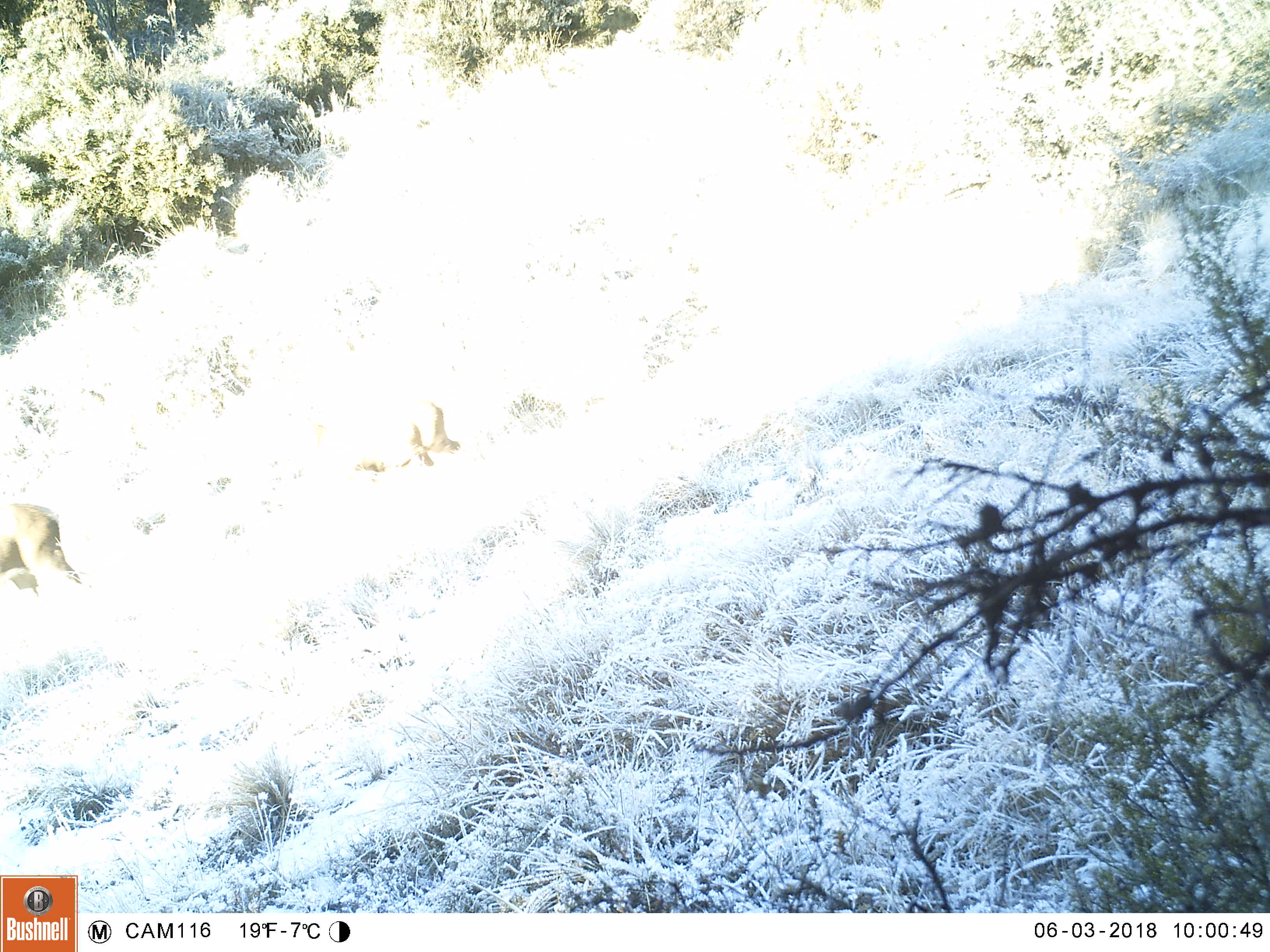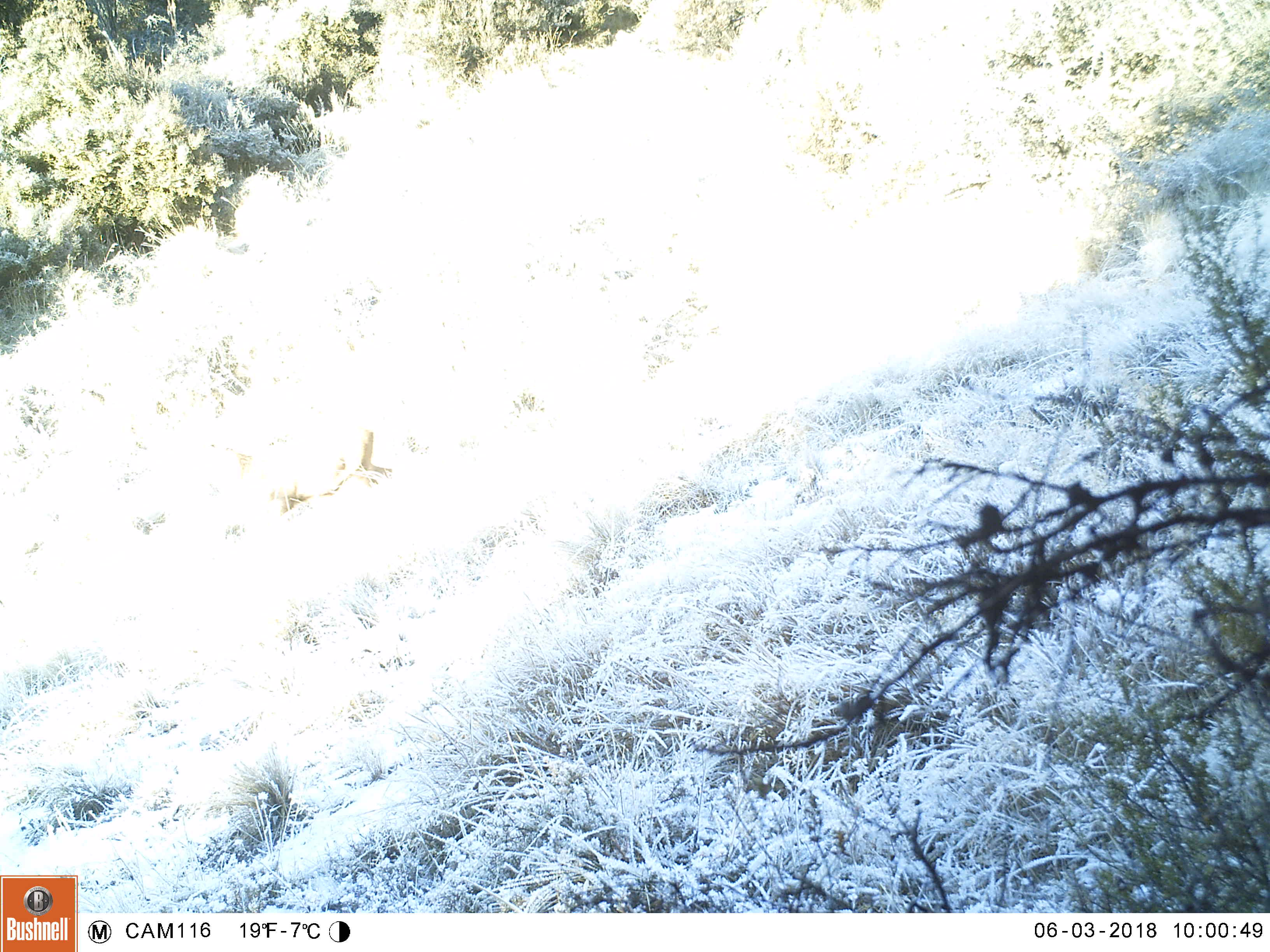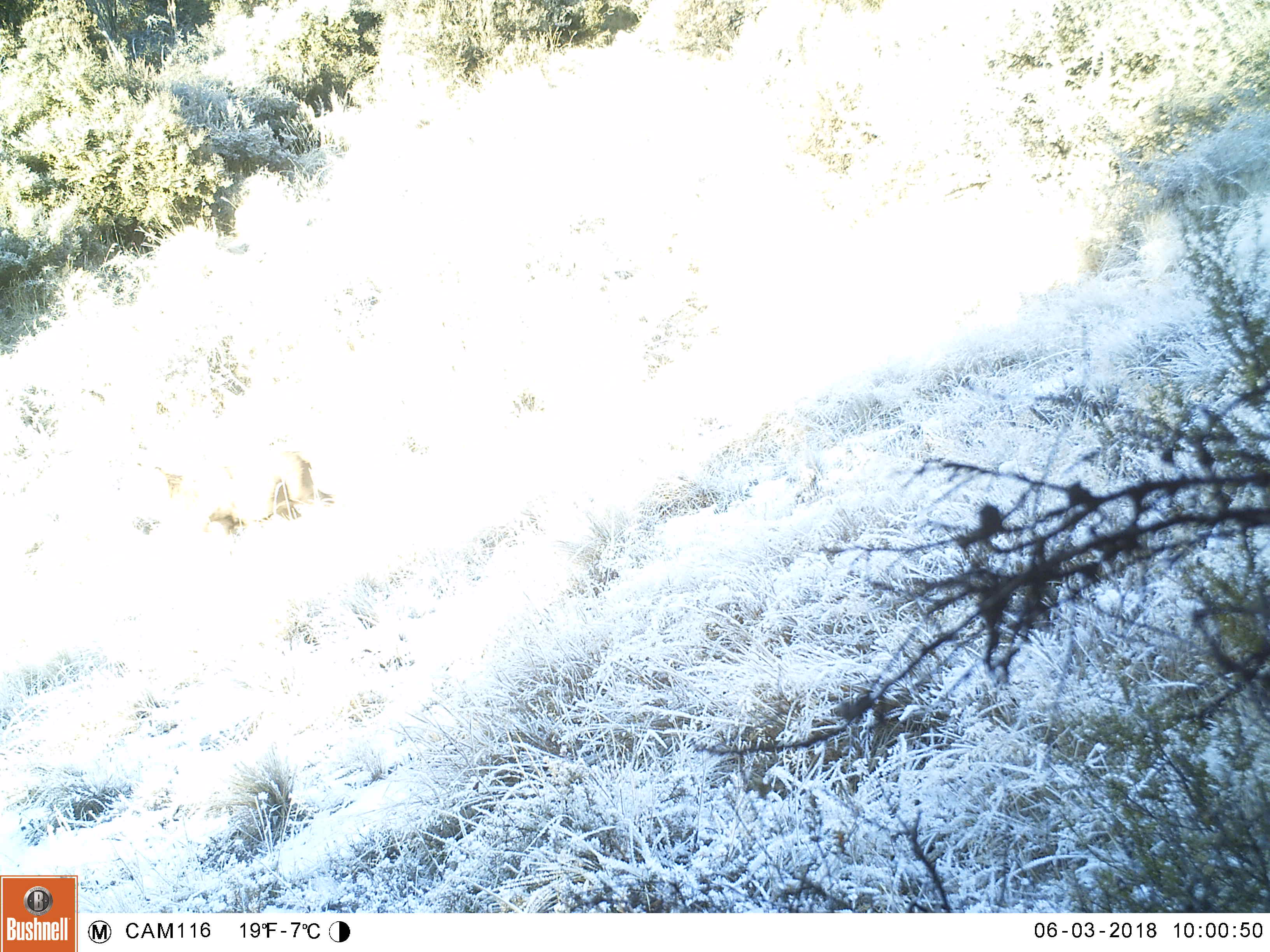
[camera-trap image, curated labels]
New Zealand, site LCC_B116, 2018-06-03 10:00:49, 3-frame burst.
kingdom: Animalia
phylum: Chordata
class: Mammalia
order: Artiodactyla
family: Cervidae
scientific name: Cervidae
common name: deer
Deer (Cervidae).